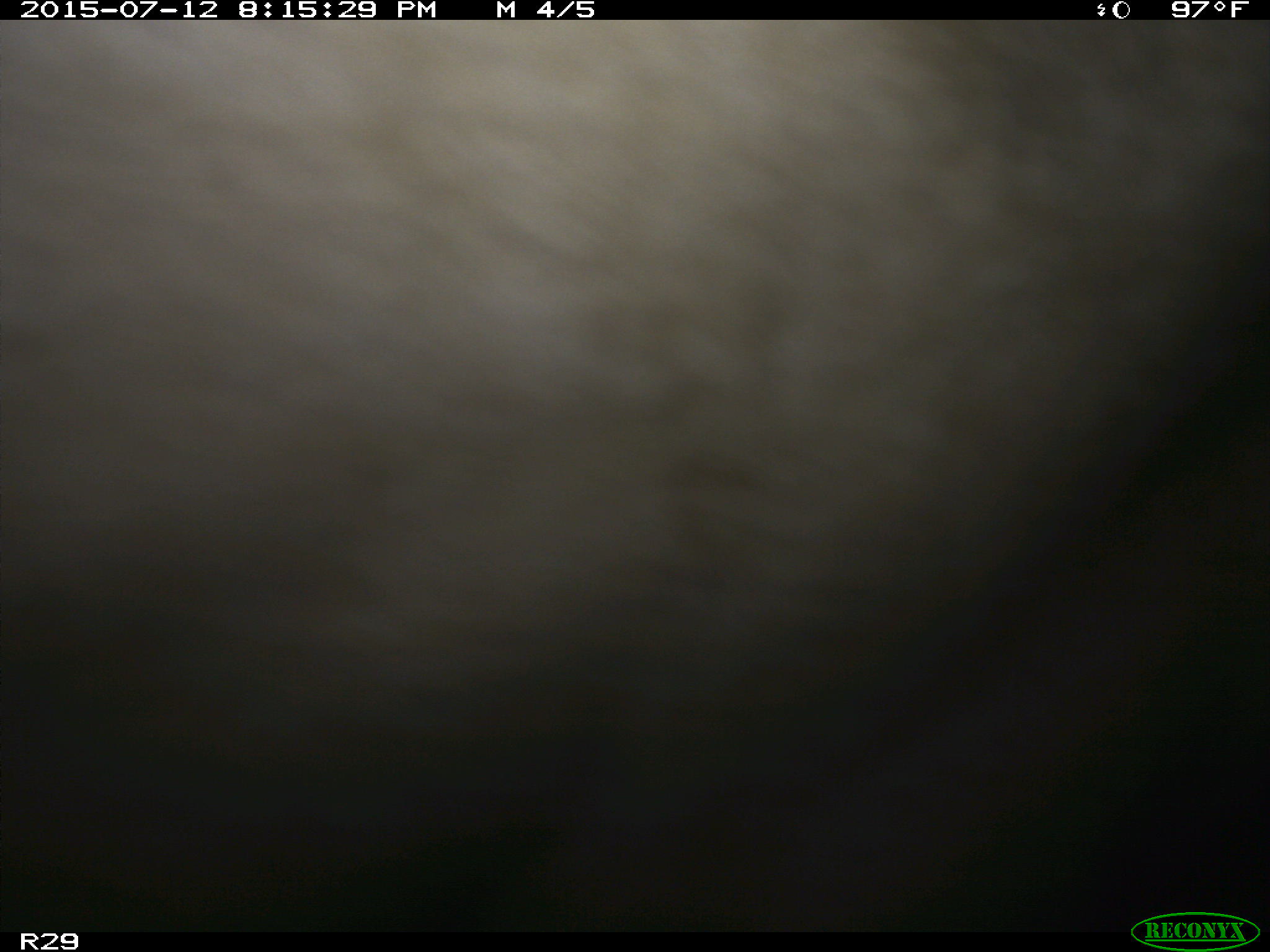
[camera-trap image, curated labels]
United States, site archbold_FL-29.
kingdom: Animalia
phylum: Chordata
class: Mammalia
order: Artiodactyla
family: Bovidae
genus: Bos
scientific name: Bos taurus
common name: domestic cow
Bos taurus (domestic cow).